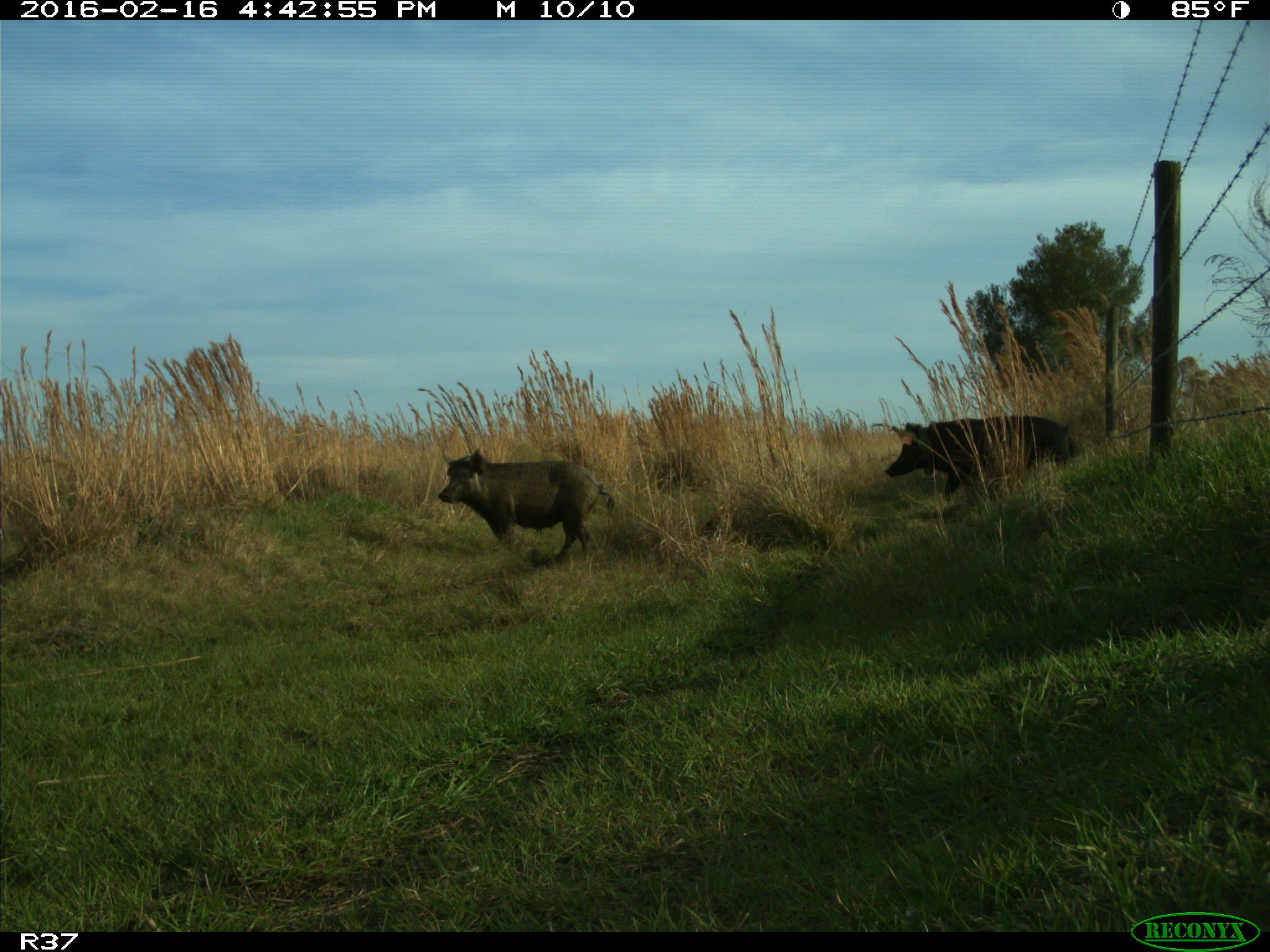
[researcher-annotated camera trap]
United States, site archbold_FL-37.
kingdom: Animalia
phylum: Chordata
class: Mammalia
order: Artiodactyla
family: Suidae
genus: Sus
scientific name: Sus scrofa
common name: wild boar